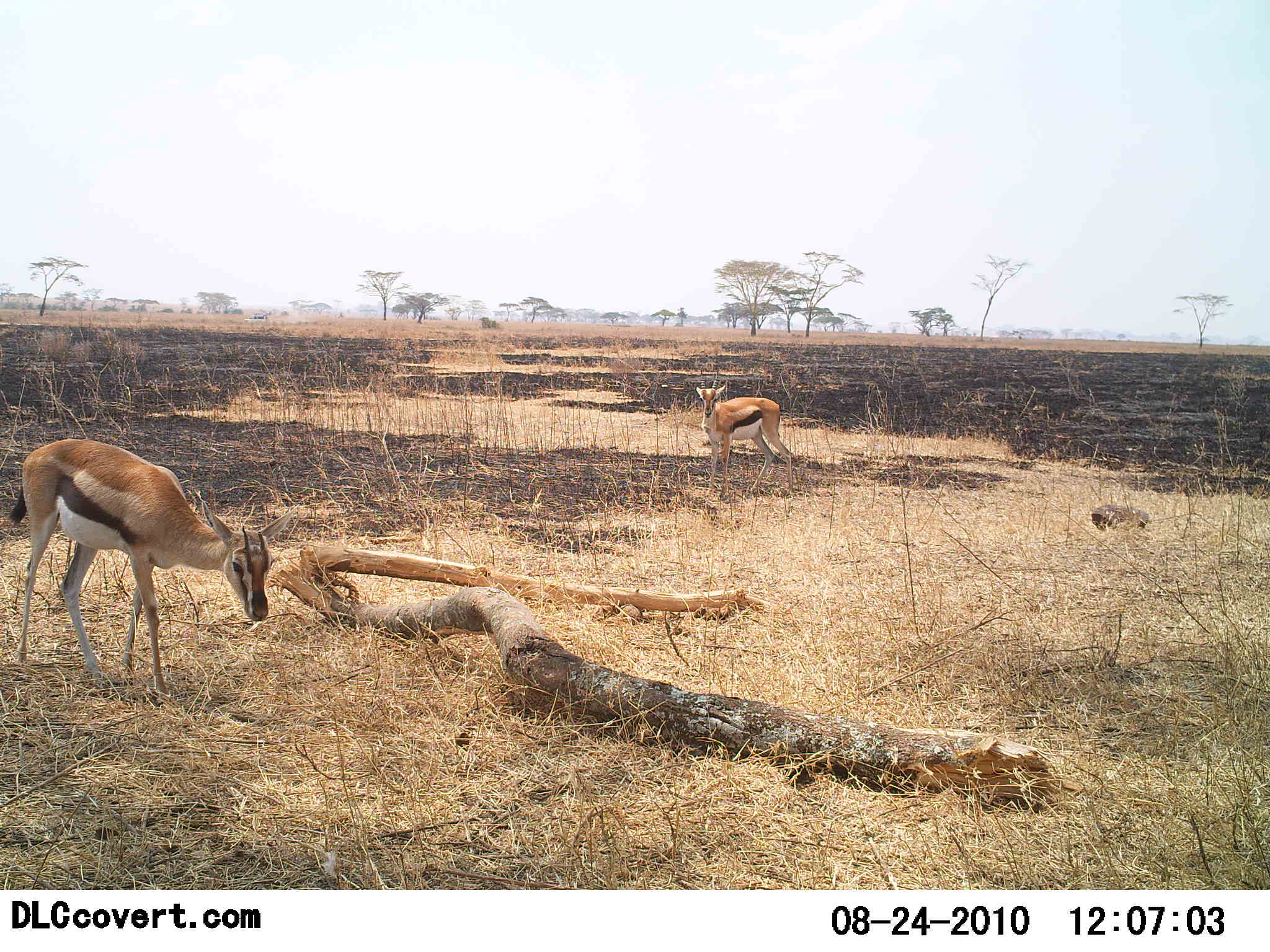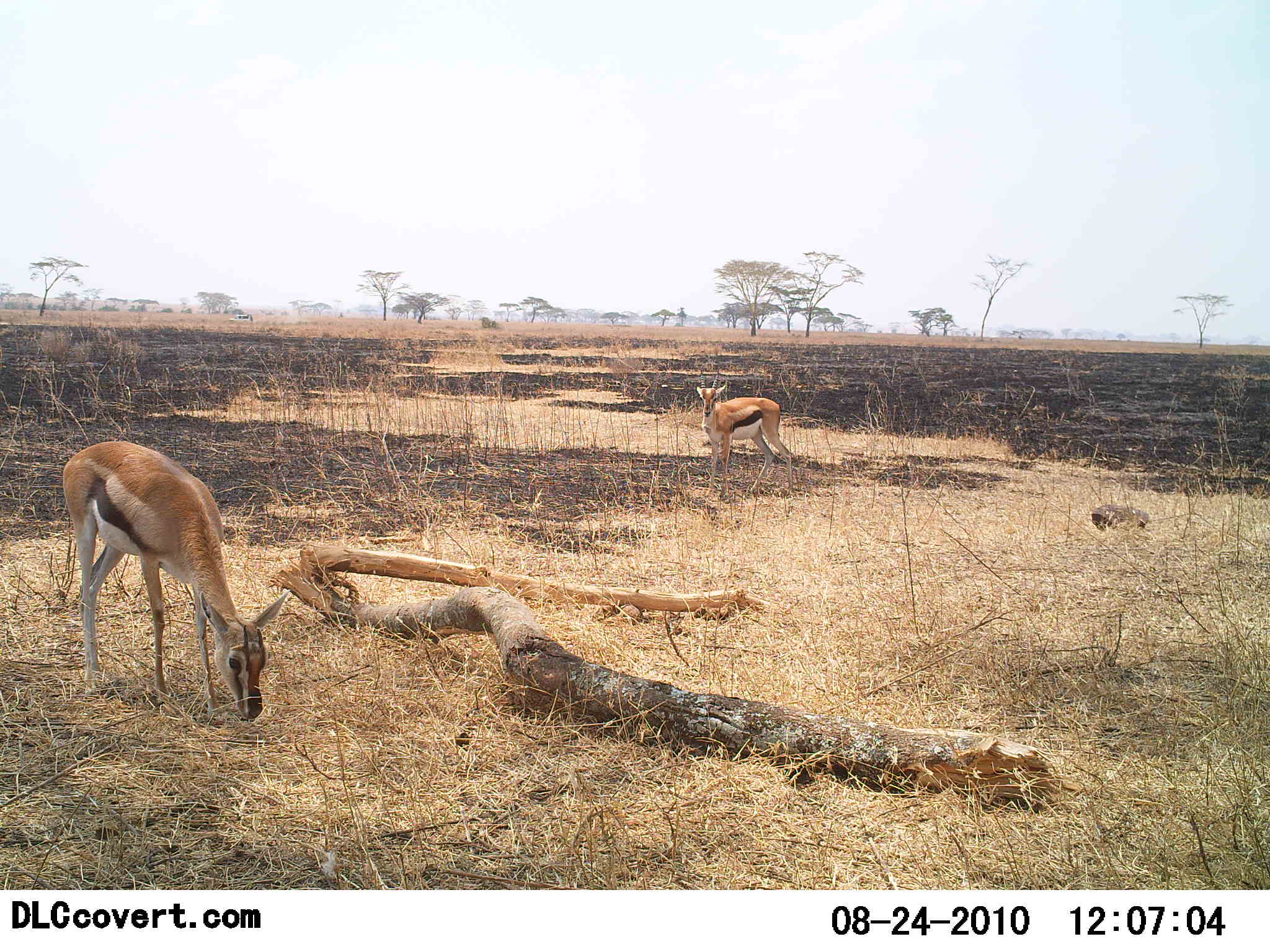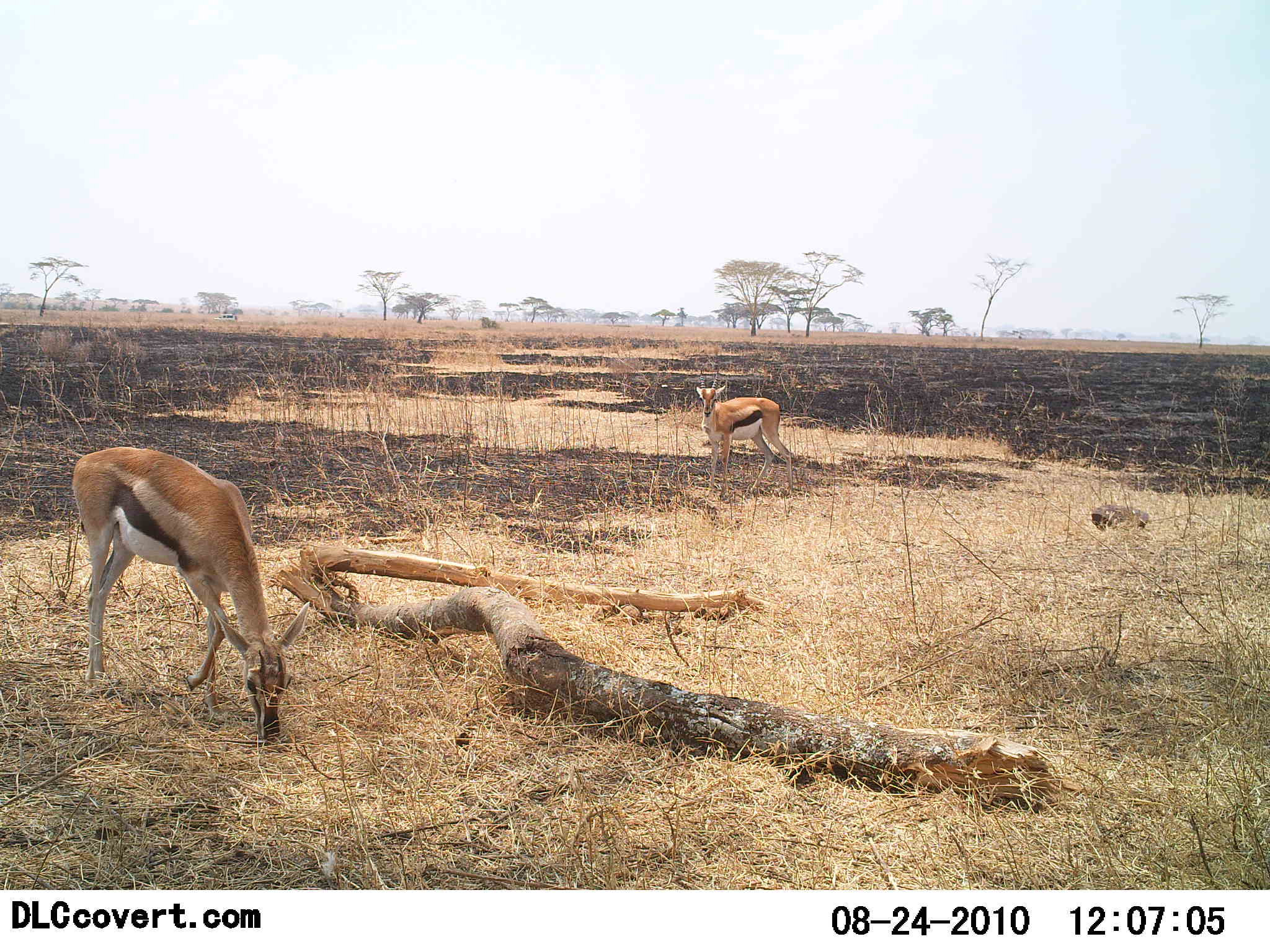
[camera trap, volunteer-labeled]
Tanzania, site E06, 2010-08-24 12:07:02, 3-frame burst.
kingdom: Animalia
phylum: Chordata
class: Mammalia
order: Artiodactyla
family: Bovidae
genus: Eudorcas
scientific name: Eudorcas thomsonii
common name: thomson's gazelle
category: gazellethomsons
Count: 2.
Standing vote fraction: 91%.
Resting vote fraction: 9%.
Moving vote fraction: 18%.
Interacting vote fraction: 0%.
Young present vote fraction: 0%.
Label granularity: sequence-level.